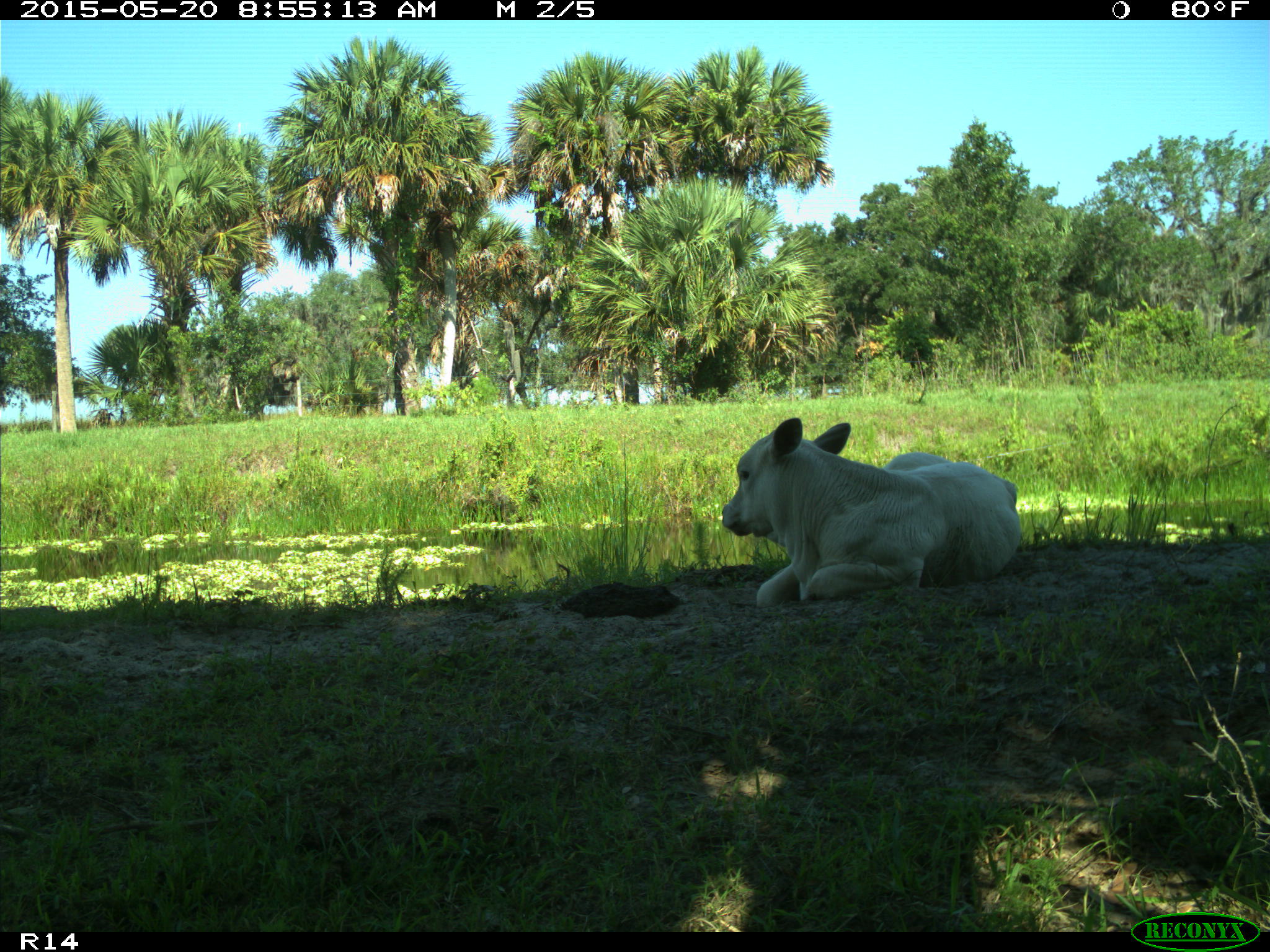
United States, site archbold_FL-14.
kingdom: Animalia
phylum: Chordata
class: Mammalia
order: Artiodactyla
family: Bovidae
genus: Bos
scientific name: Bos taurus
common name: domestic cow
Bos taurus (domestic cow).